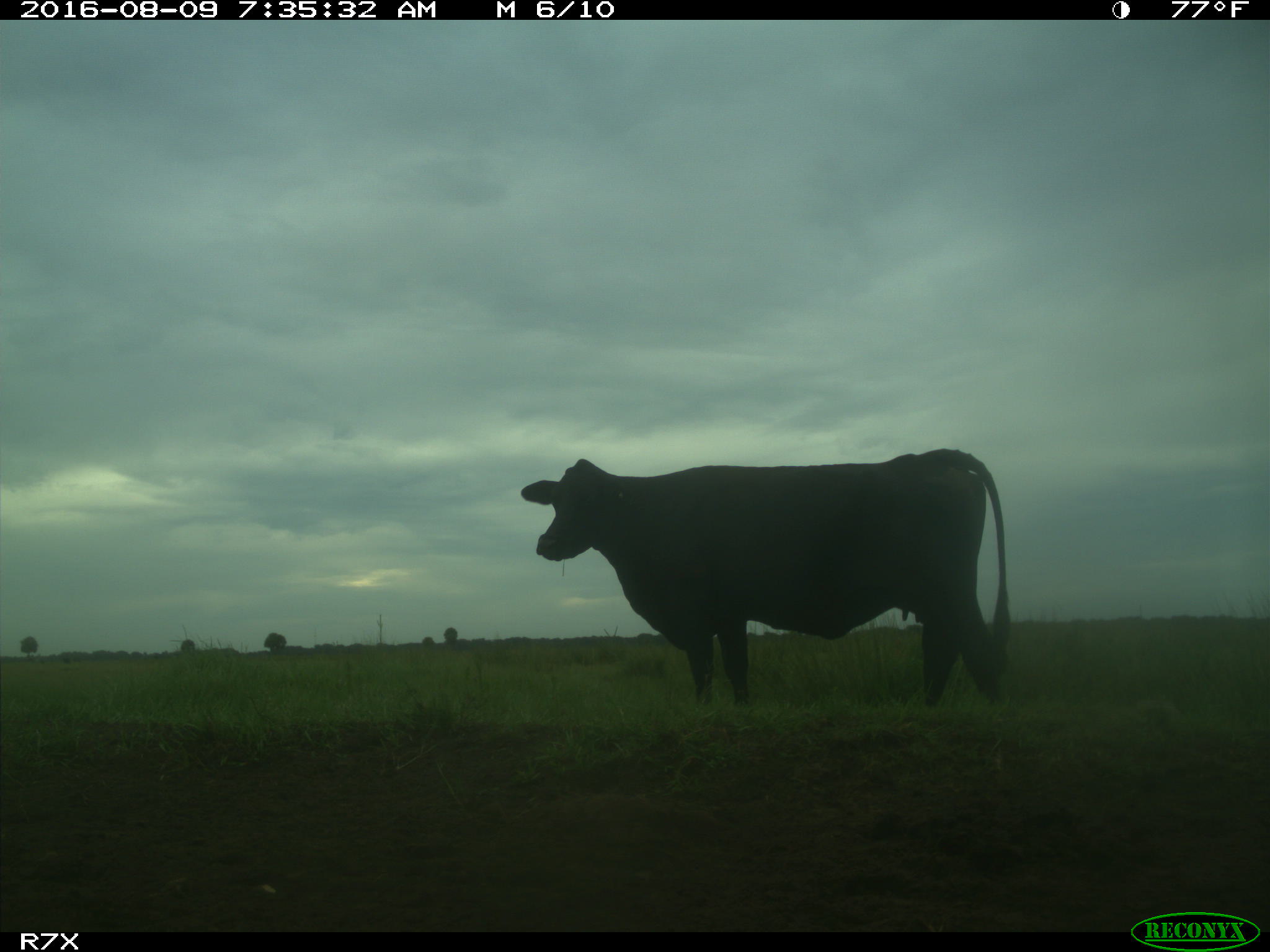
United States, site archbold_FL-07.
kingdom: Animalia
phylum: Chordata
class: Mammalia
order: Artiodactyla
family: Bovidae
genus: Bos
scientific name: Bos taurus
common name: domestic cow